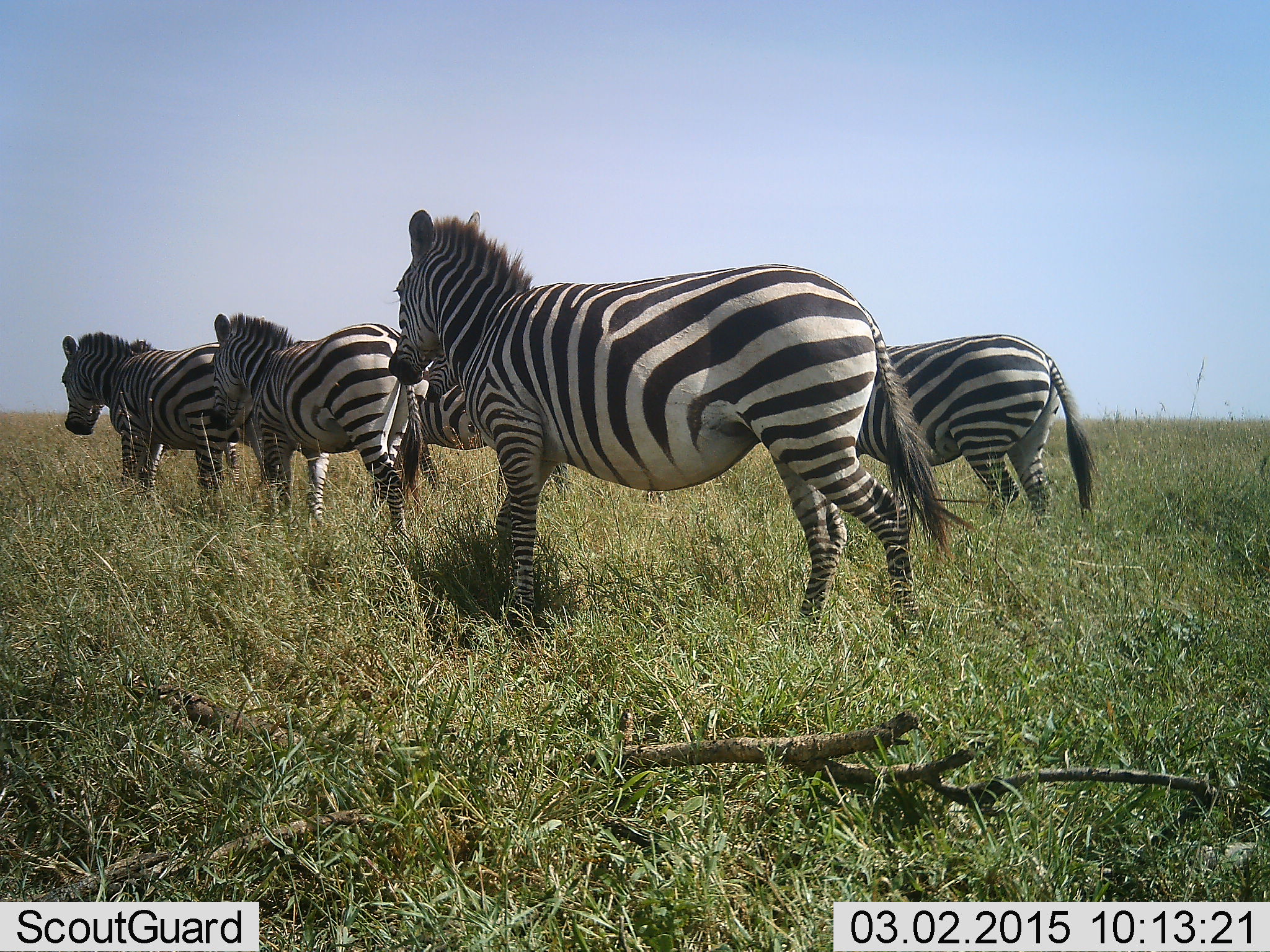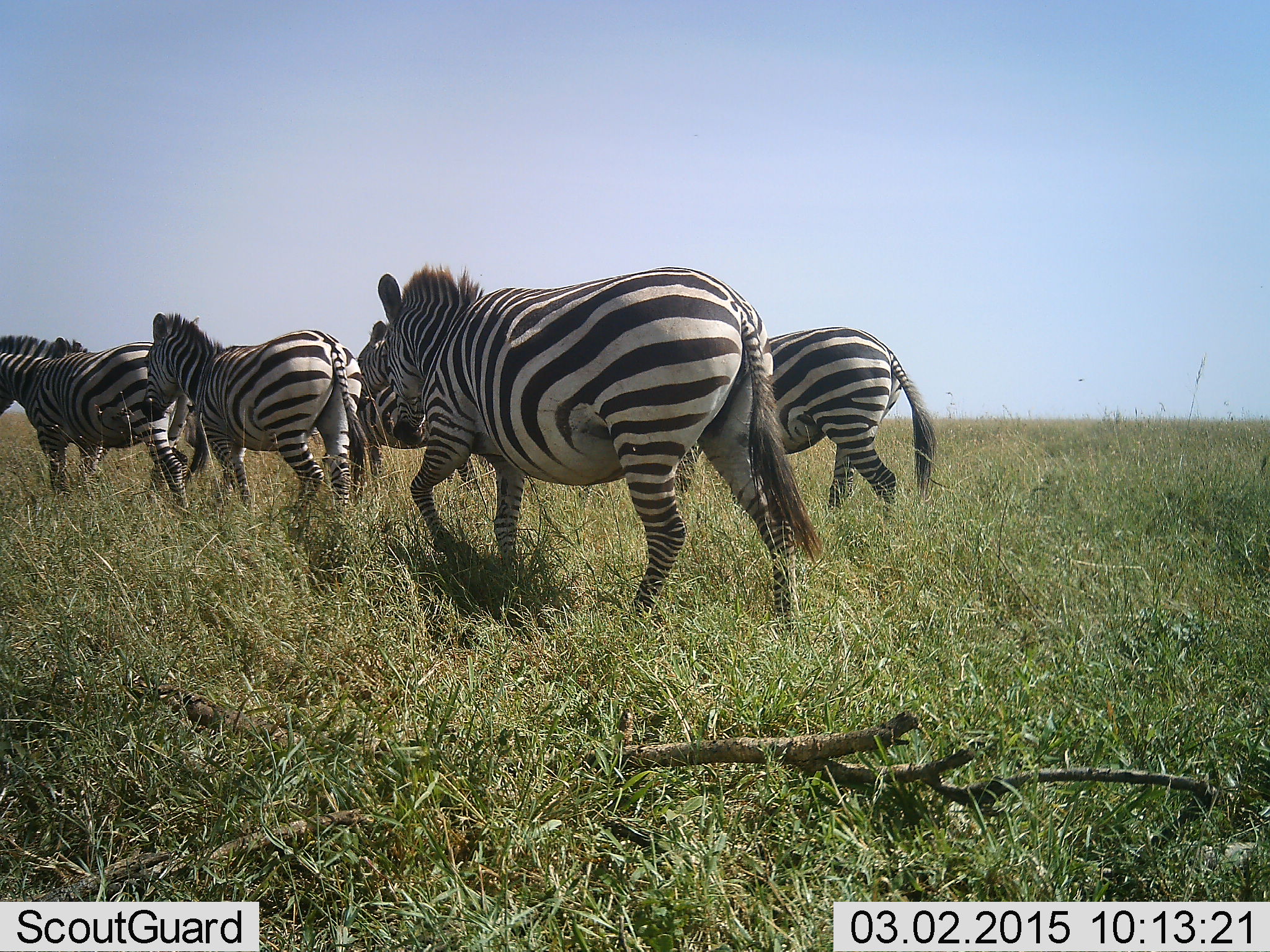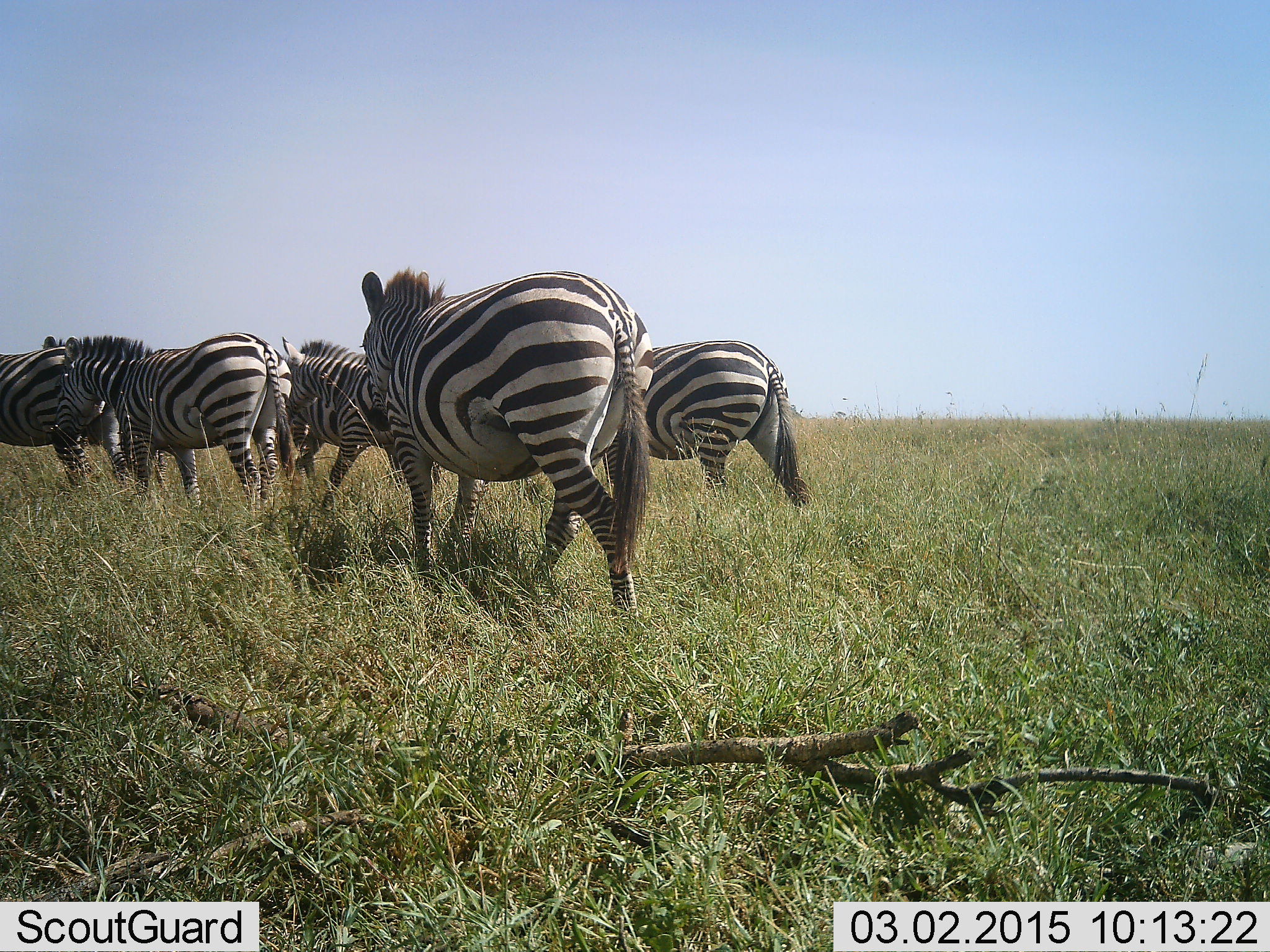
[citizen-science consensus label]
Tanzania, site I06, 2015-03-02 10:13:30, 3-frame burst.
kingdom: Animalia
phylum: Chordata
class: Mammalia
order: Perissodactyla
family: Equidae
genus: Equus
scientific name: Equus quagga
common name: plains zebra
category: zebra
Zebra (plains zebra) (Equus quagga), count 5. Behavior (volunteer vote fractions): standing 0%, resting 0%, moving 100%, interacting 0%. Young present (vote fraction): 0%. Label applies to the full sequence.